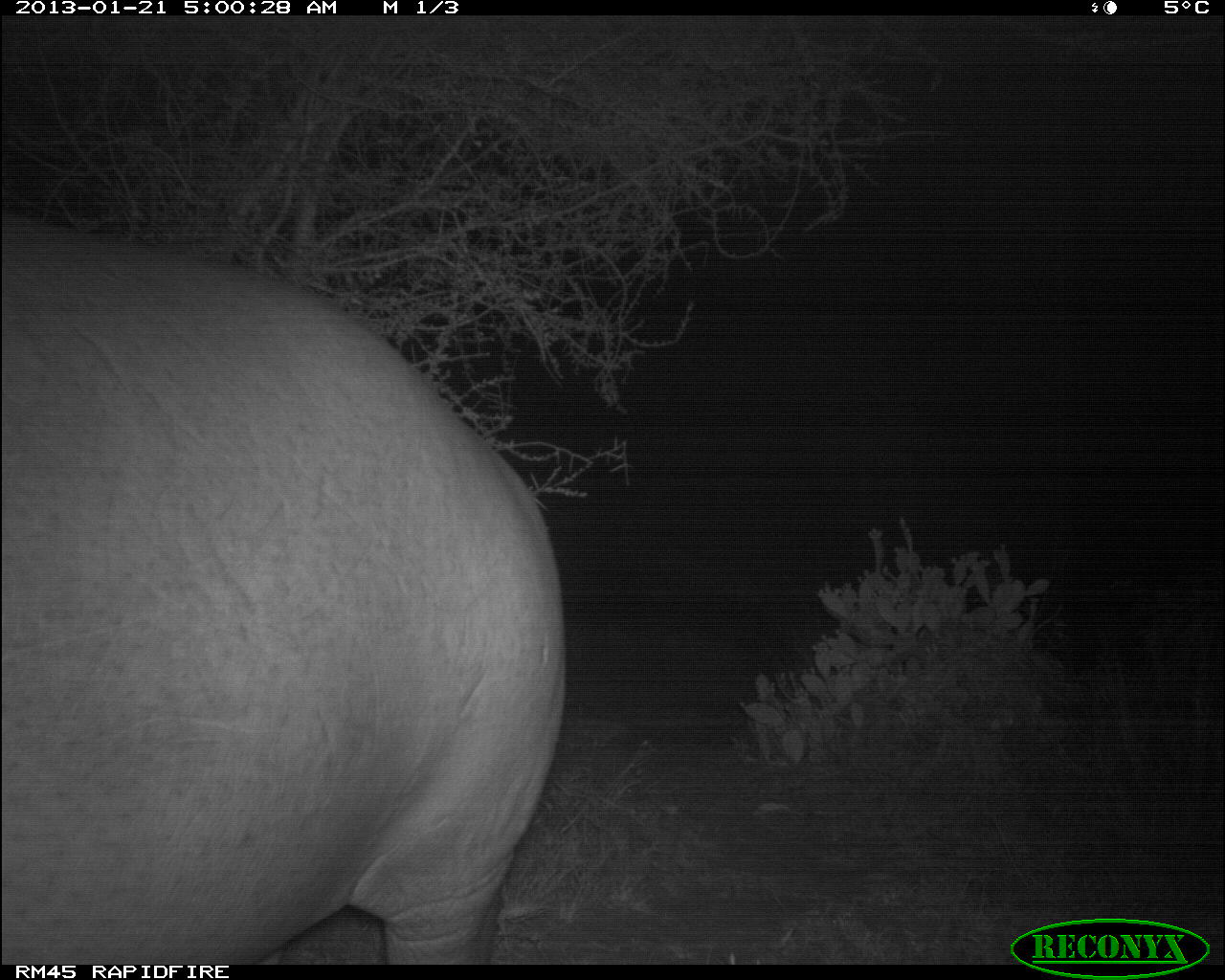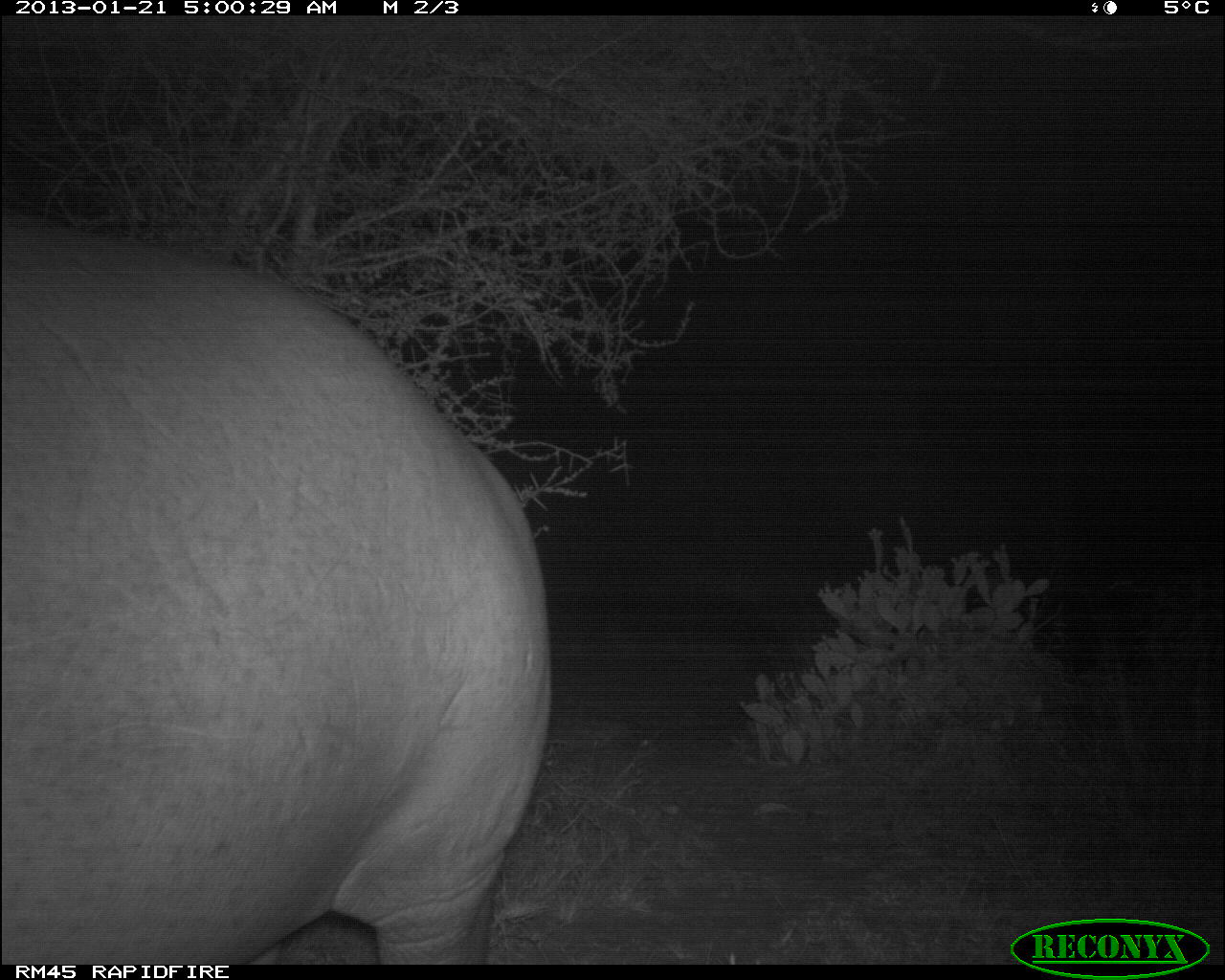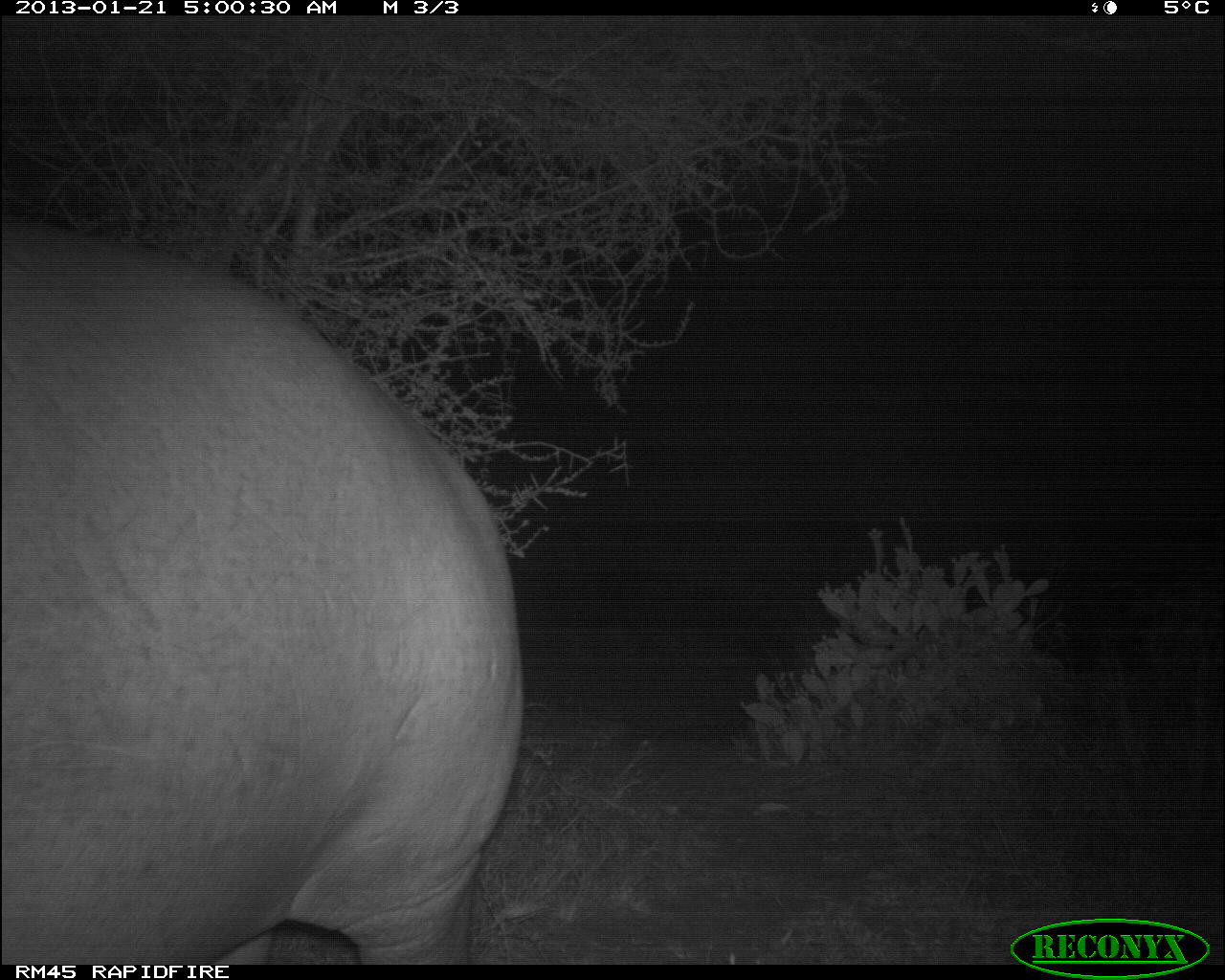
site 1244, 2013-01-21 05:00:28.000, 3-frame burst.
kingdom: Animalia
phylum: Chordata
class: Mammalia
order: Artiodactyla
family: Hippopotamidae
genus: Hippopotamus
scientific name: Hippopotamus amphibius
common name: hippopotamus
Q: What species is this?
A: Hippopotamus amphibius (hippopotamus).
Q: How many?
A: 1.